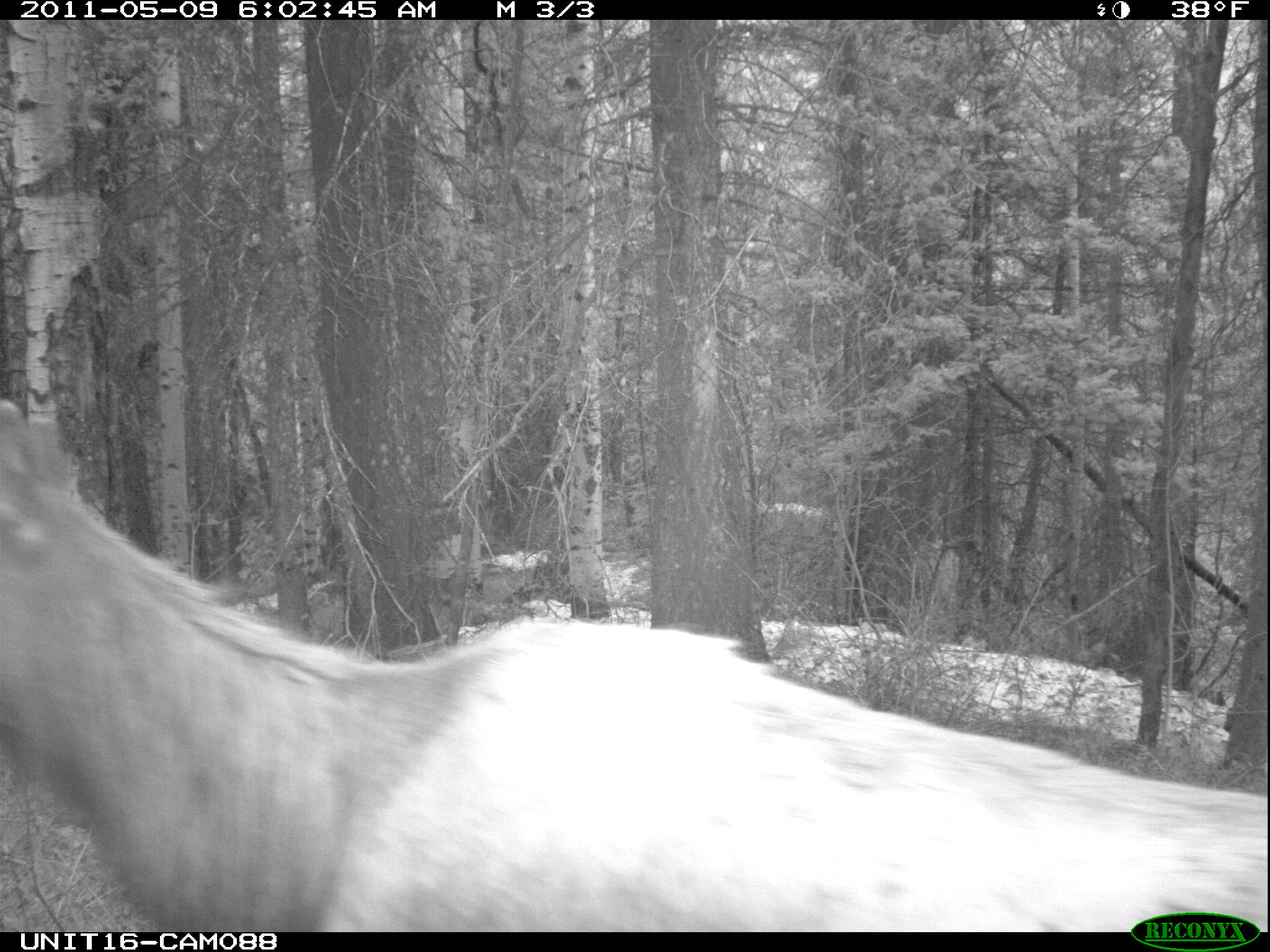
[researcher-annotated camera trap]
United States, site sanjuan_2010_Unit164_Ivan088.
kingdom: Animalia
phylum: Chordata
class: Mammalia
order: Artiodactyla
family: Cervidae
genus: Cervus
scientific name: Cervus elaphus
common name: red deer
Cervus elaphus (red deer).